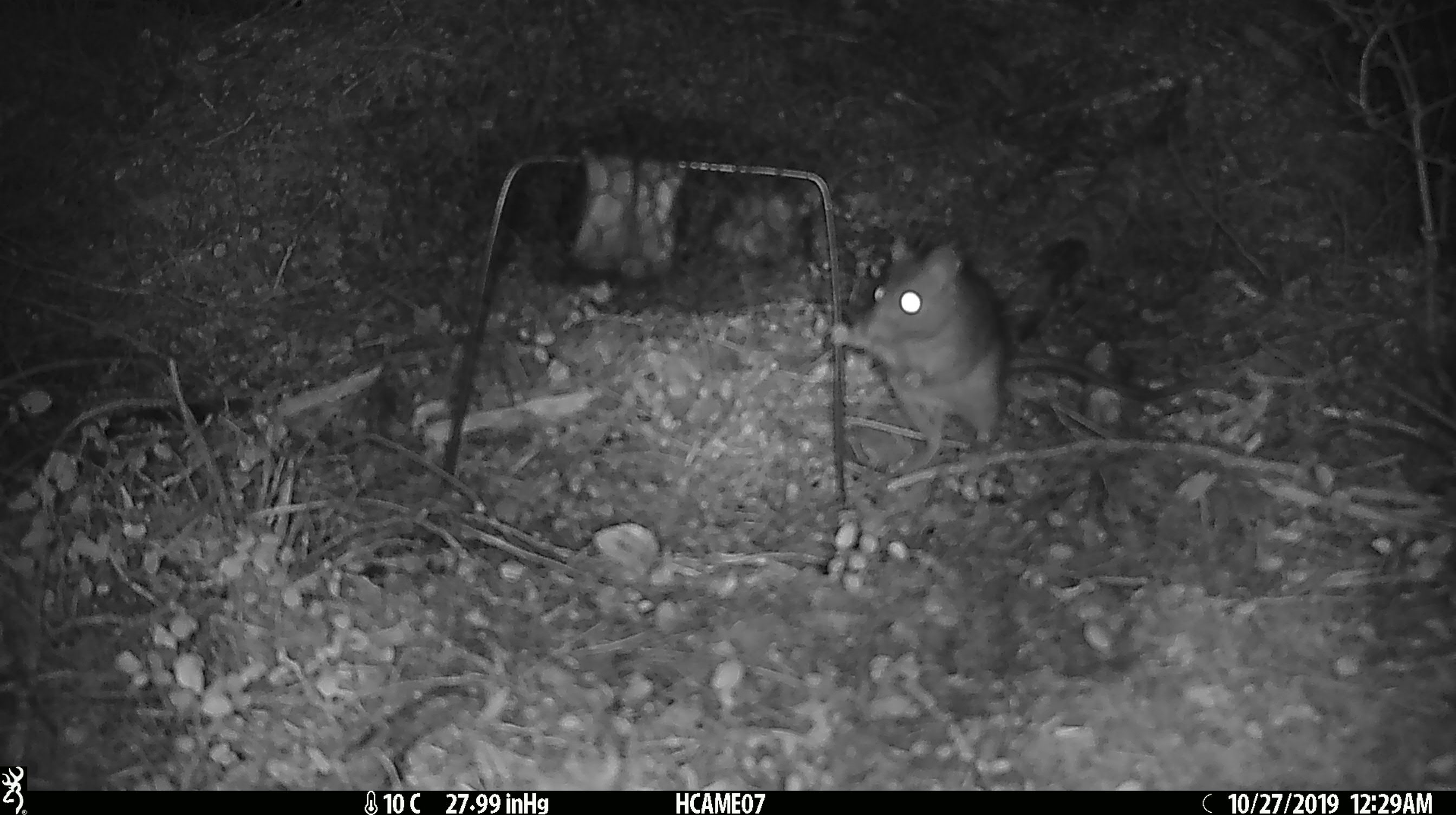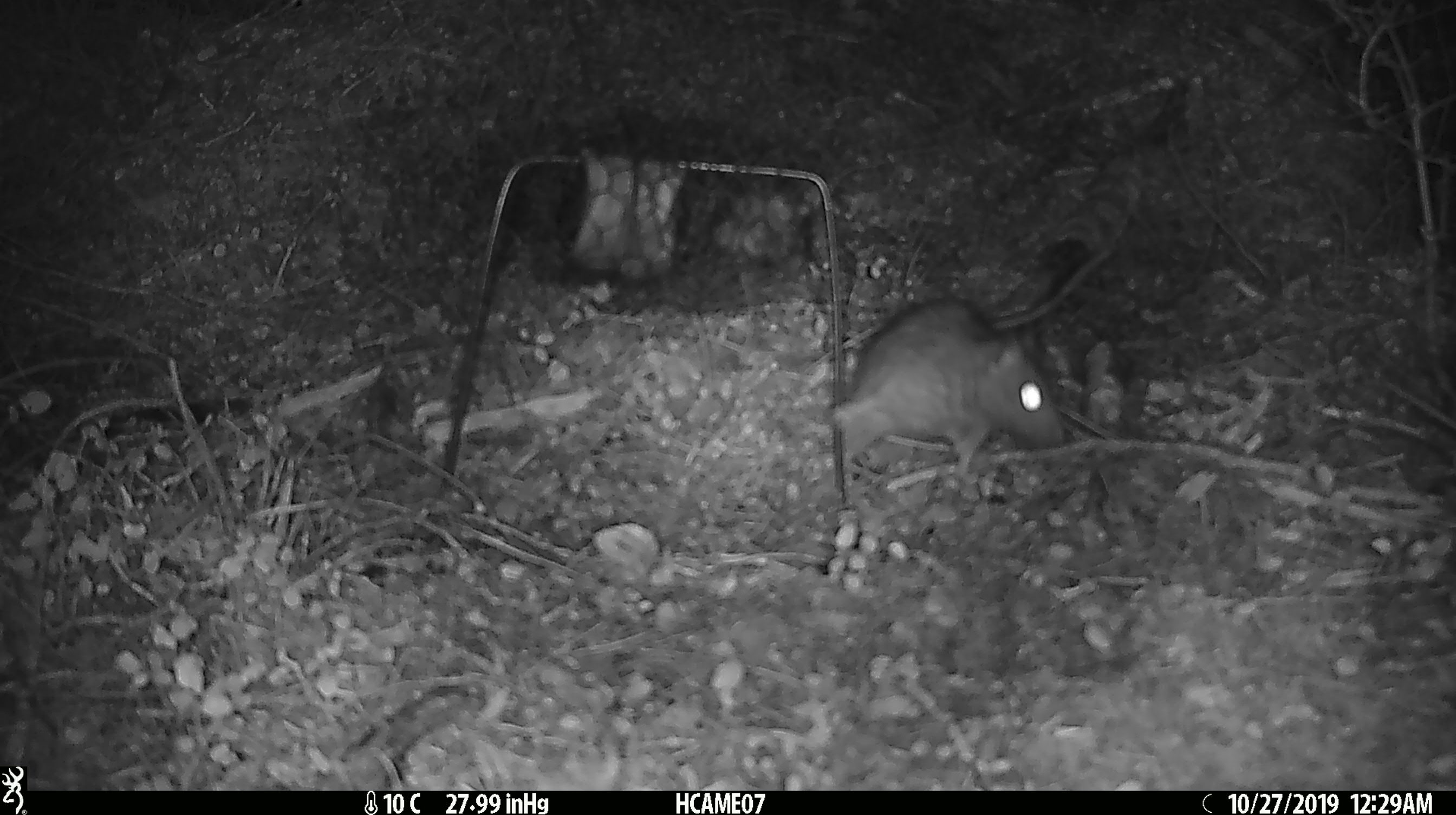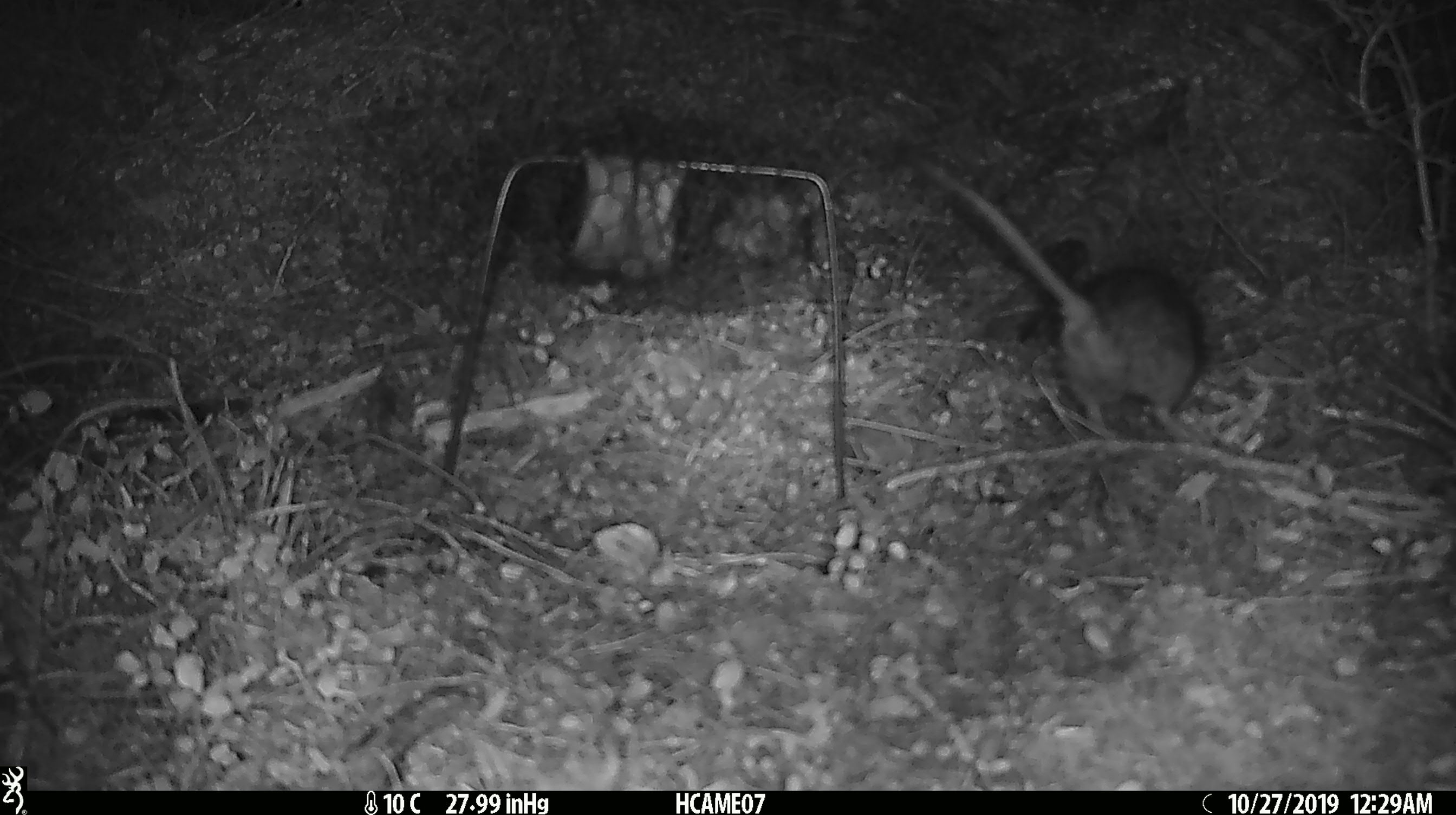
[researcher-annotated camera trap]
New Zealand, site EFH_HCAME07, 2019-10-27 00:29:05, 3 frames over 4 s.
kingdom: Animalia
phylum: Chordata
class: Mammalia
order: Rodentia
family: Muridae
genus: Rattus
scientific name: Rattus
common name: rat